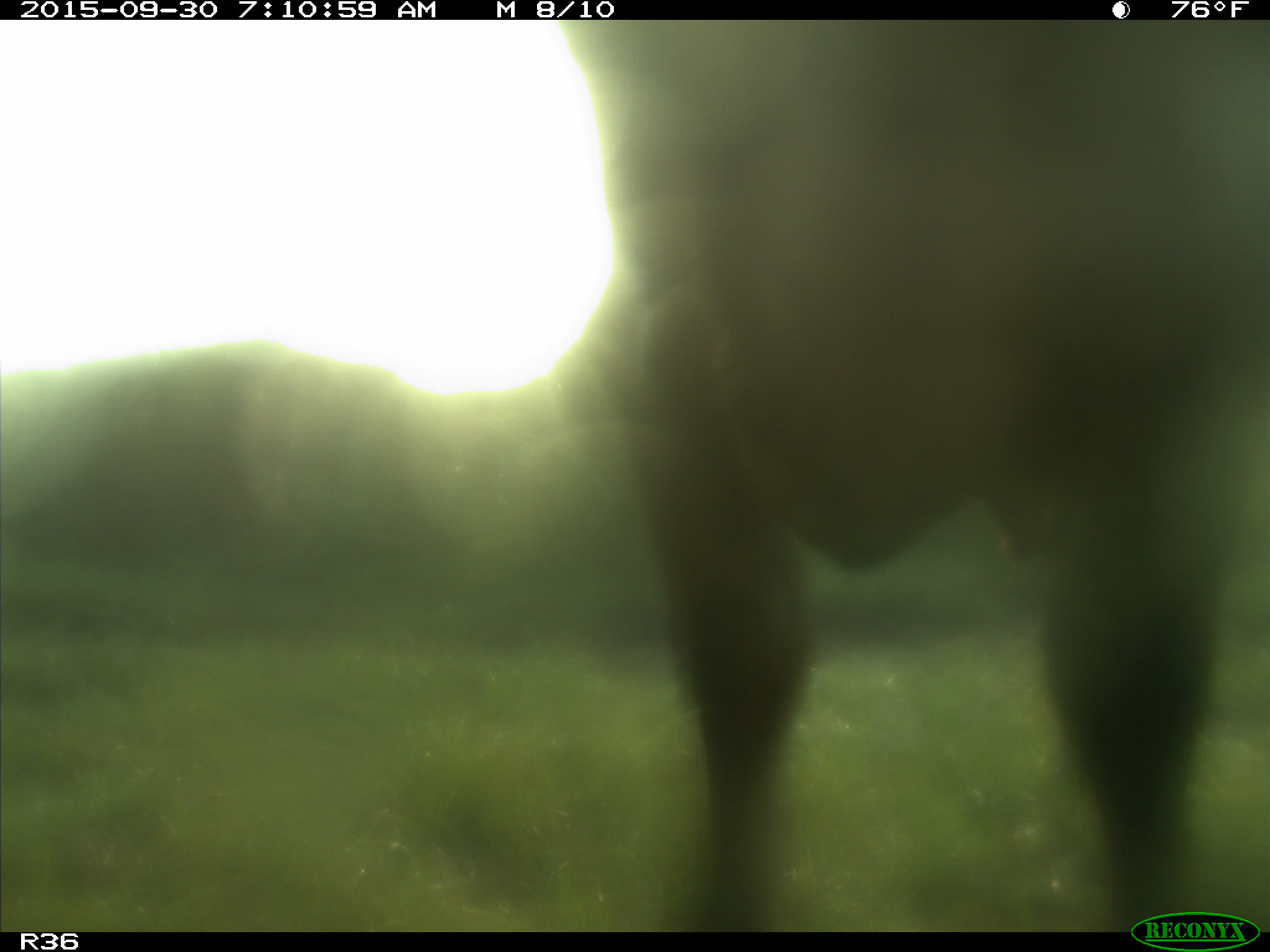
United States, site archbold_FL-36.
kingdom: Animalia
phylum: Chordata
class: Mammalia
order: Artiodactyla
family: Bovidae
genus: Bos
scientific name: Bos taurus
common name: domestic cow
Bos taurus (domestic cow).